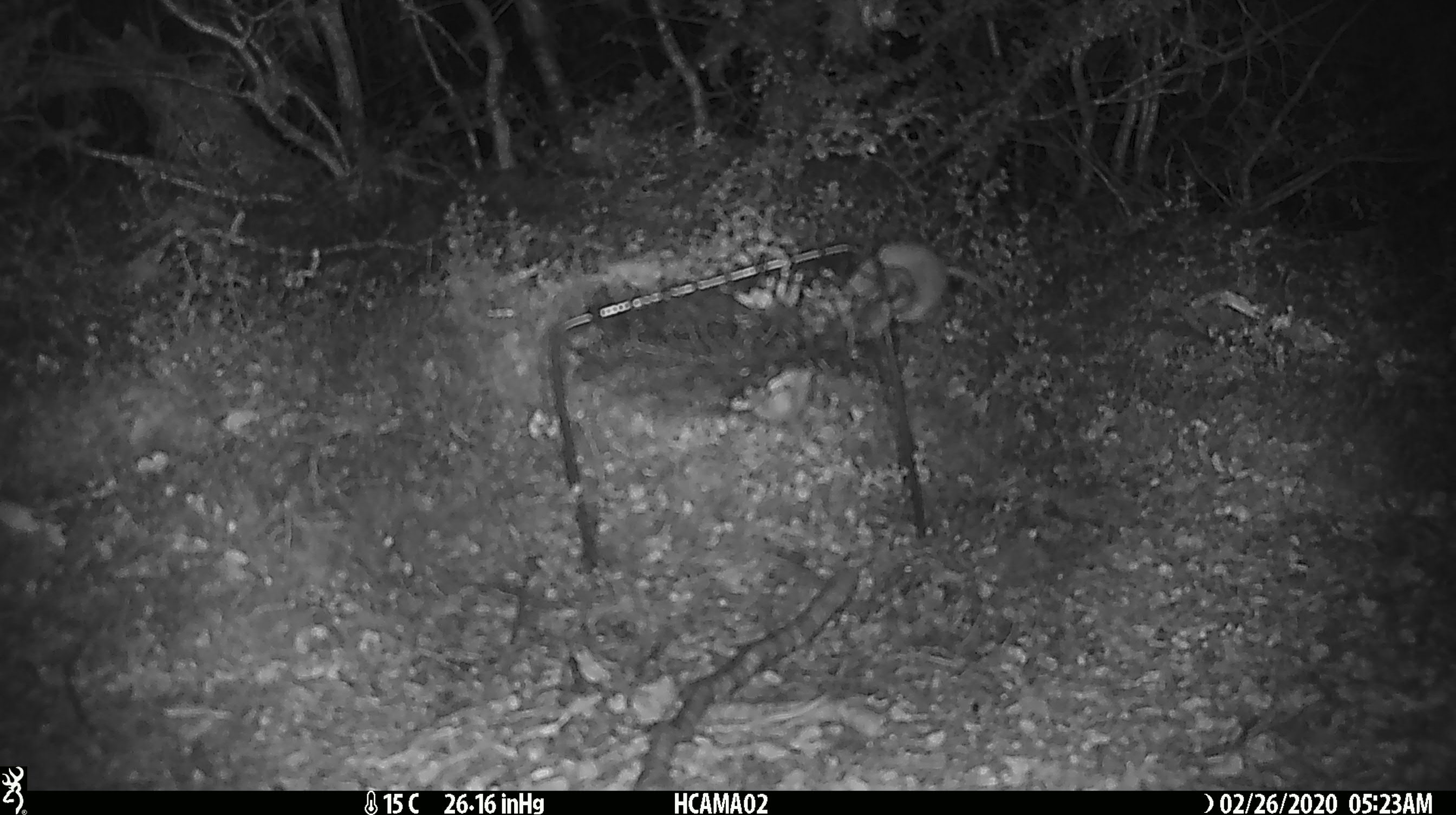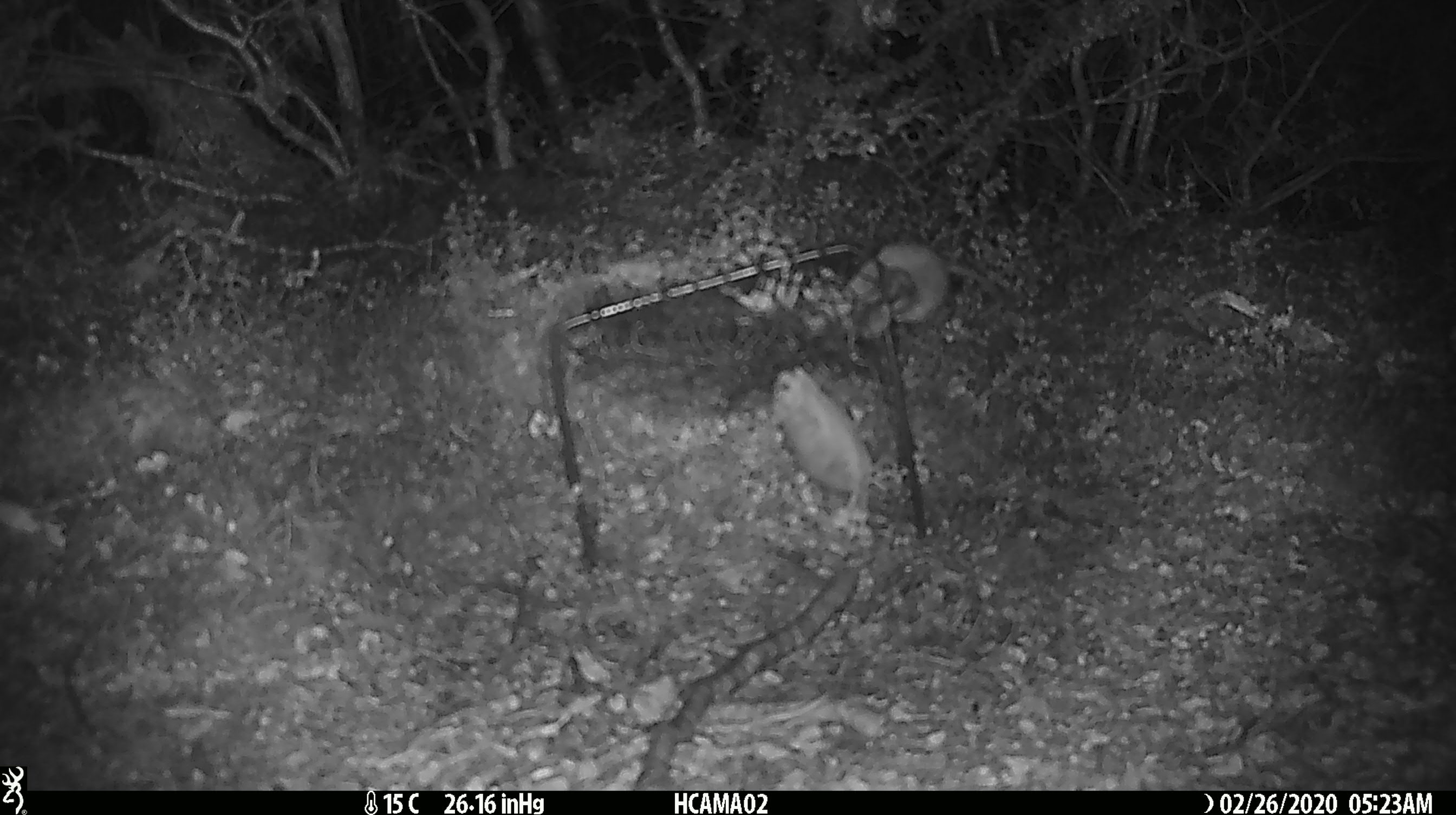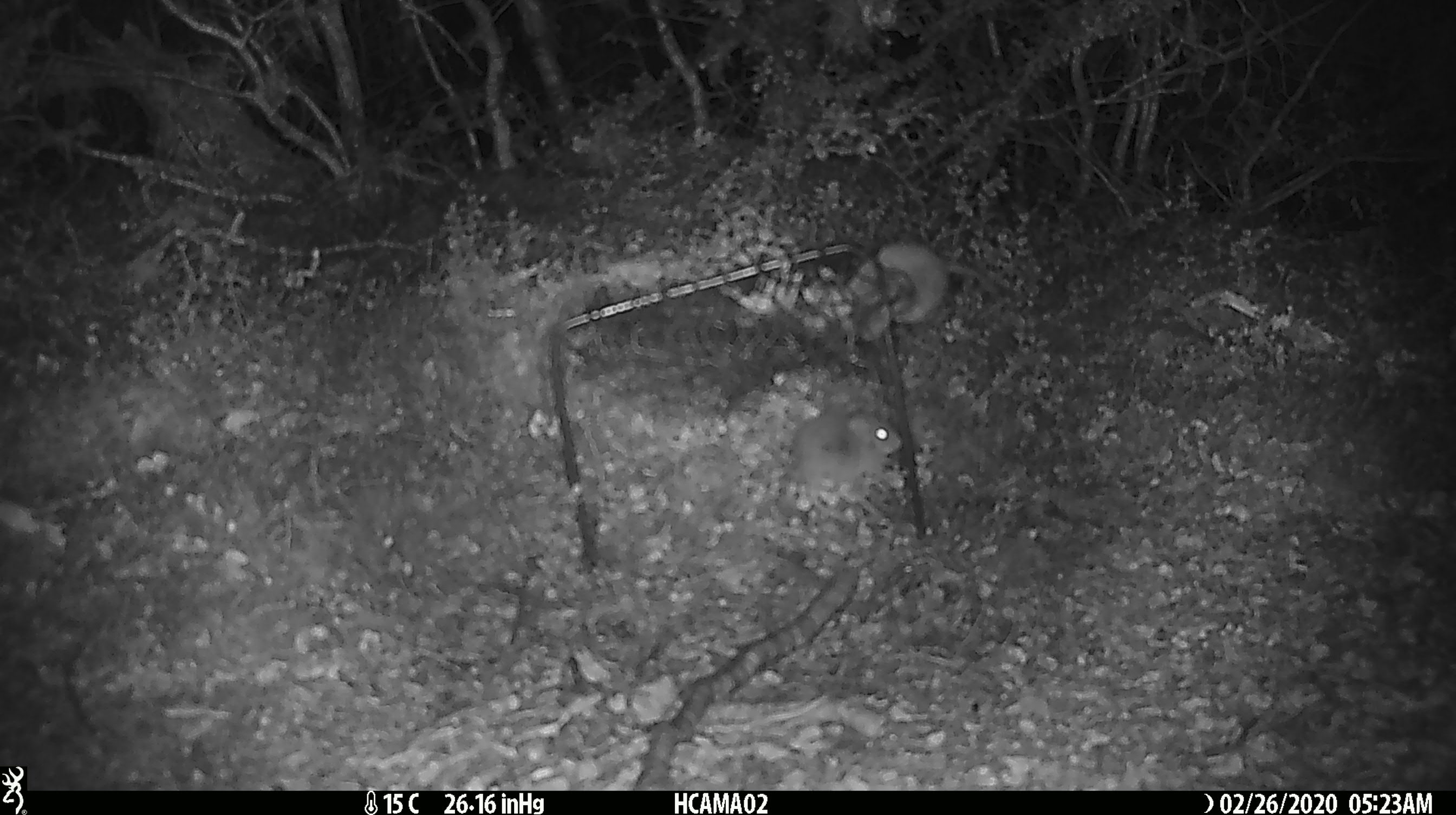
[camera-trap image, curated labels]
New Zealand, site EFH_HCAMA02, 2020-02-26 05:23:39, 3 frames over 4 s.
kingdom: Animalia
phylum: Chordata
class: Mammalia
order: Rodentia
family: Muridae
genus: Mus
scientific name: Mus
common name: mouse